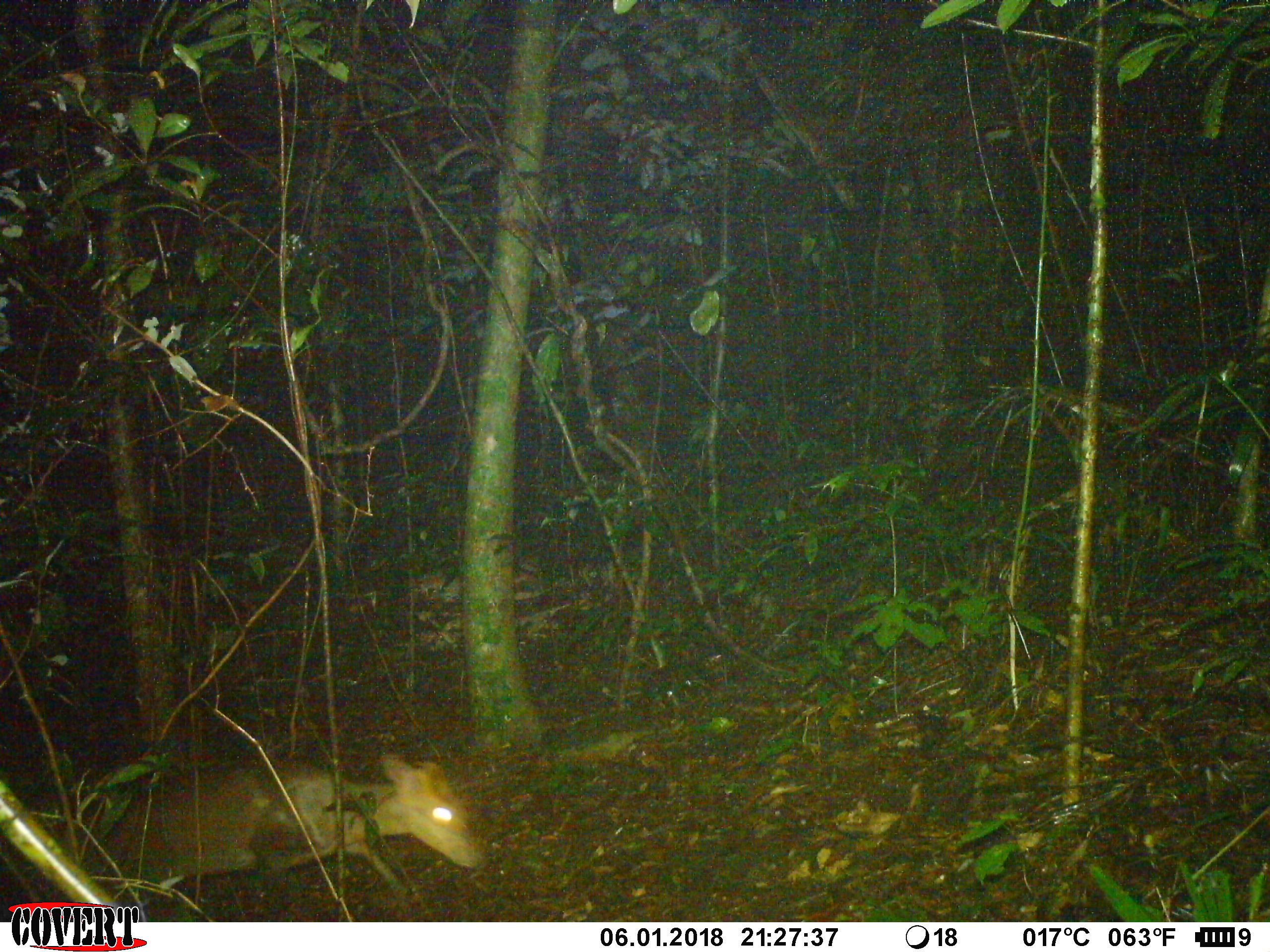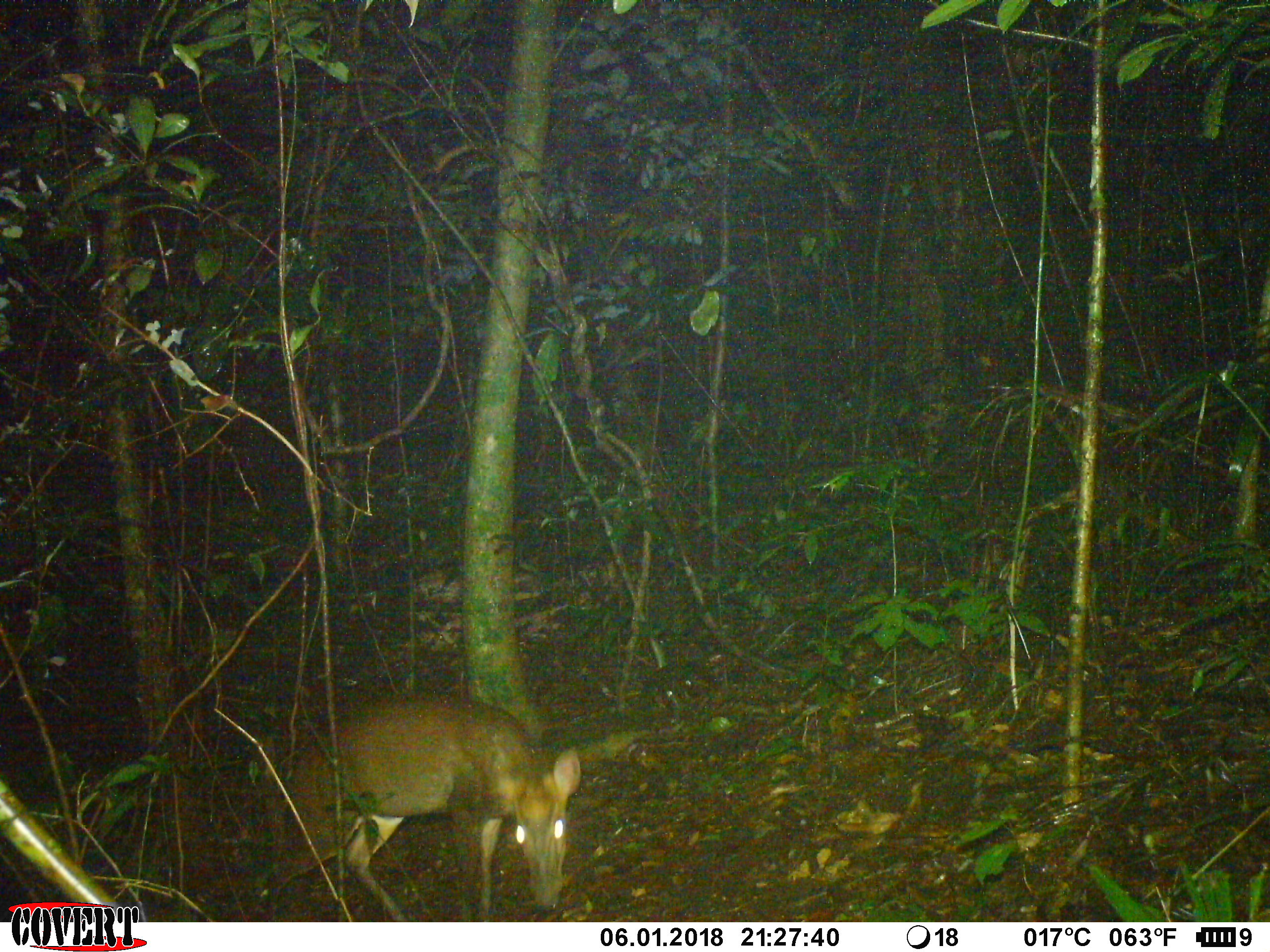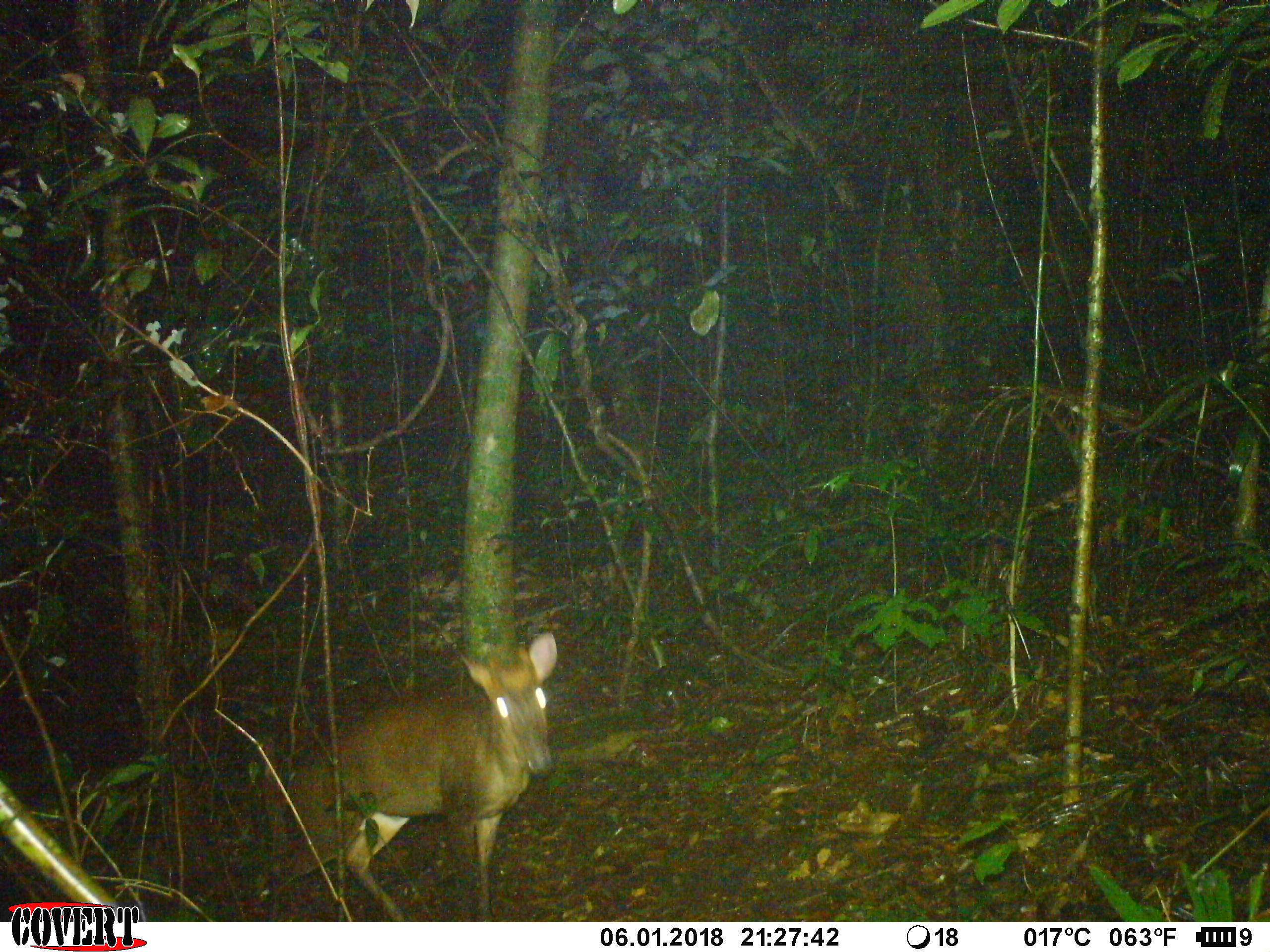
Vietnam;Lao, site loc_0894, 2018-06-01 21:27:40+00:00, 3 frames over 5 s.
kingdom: Animalia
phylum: Chordata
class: Mammalia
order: Artiodactyla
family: Cervidae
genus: Muntiacus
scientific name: Muntiacus rooseveltorum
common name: roosevelt's muntjac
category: roosevelts muntjac group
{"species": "roosevelts muntjac group (roosevelt's muntjac) (Muntiacus rooseveltorum)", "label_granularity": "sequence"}